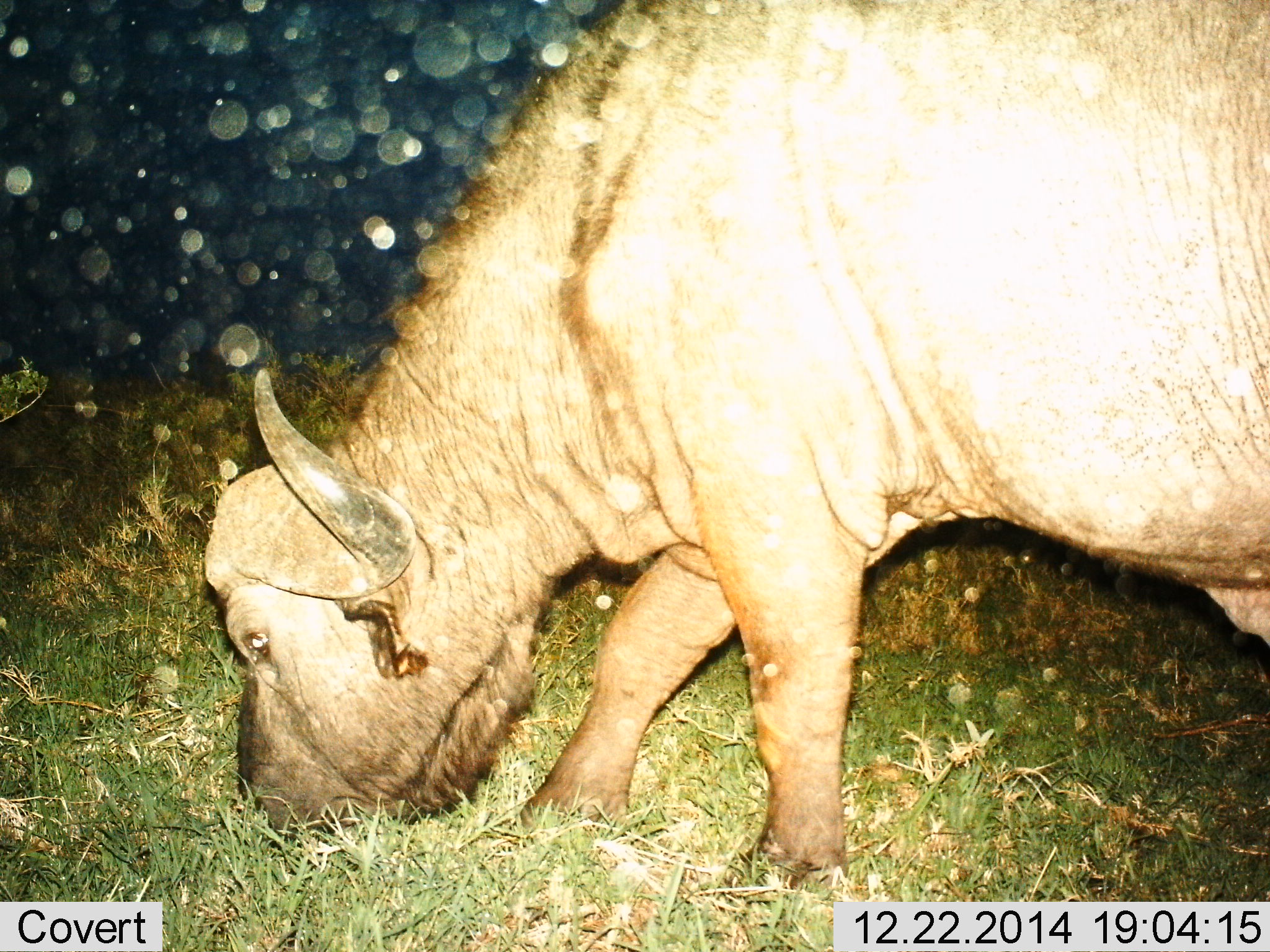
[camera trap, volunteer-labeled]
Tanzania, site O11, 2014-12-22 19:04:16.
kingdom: Animalia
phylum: Chordata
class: Mammalia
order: Artiodactyla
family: Bovidae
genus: Syncerus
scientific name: Syncerus caffer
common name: cape buffalo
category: buffalo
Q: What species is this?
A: Buffalo (cape buffalo) (Syncerus caffer).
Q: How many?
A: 1.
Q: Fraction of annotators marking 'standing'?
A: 20%.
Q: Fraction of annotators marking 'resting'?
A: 0%.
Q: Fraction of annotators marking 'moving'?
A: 0%.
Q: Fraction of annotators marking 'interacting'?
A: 0%.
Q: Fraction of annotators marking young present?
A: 0%.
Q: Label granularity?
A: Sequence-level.